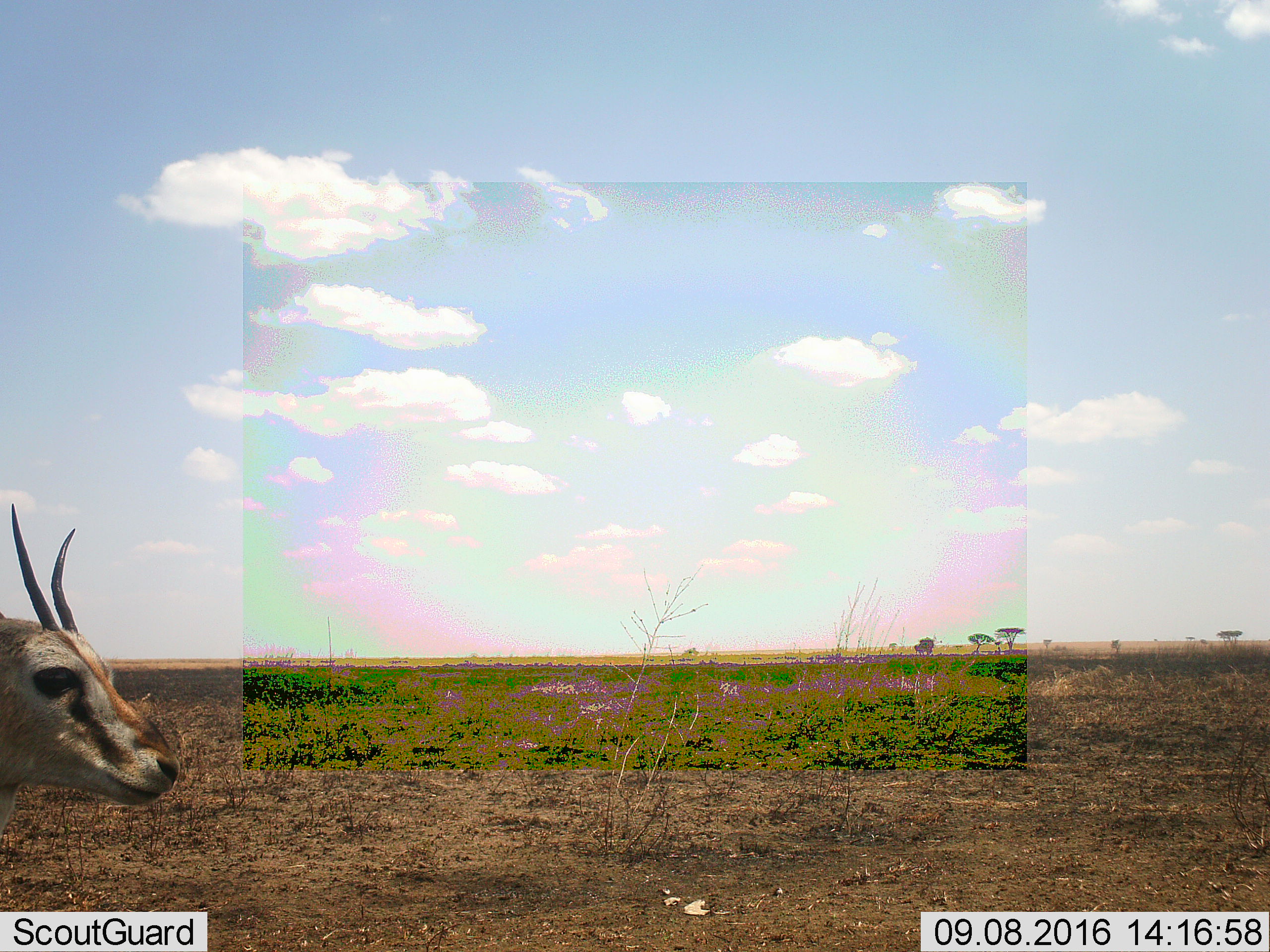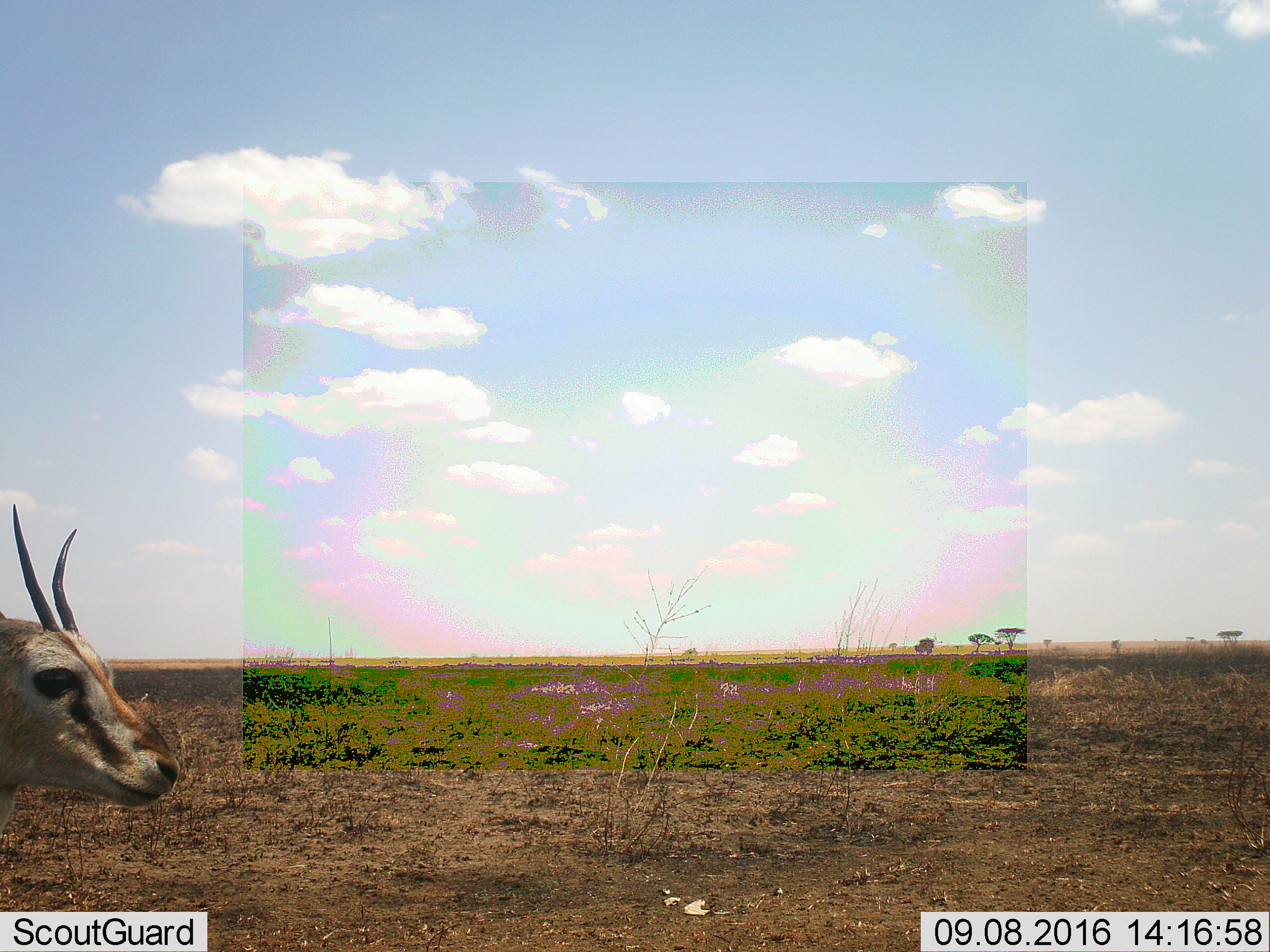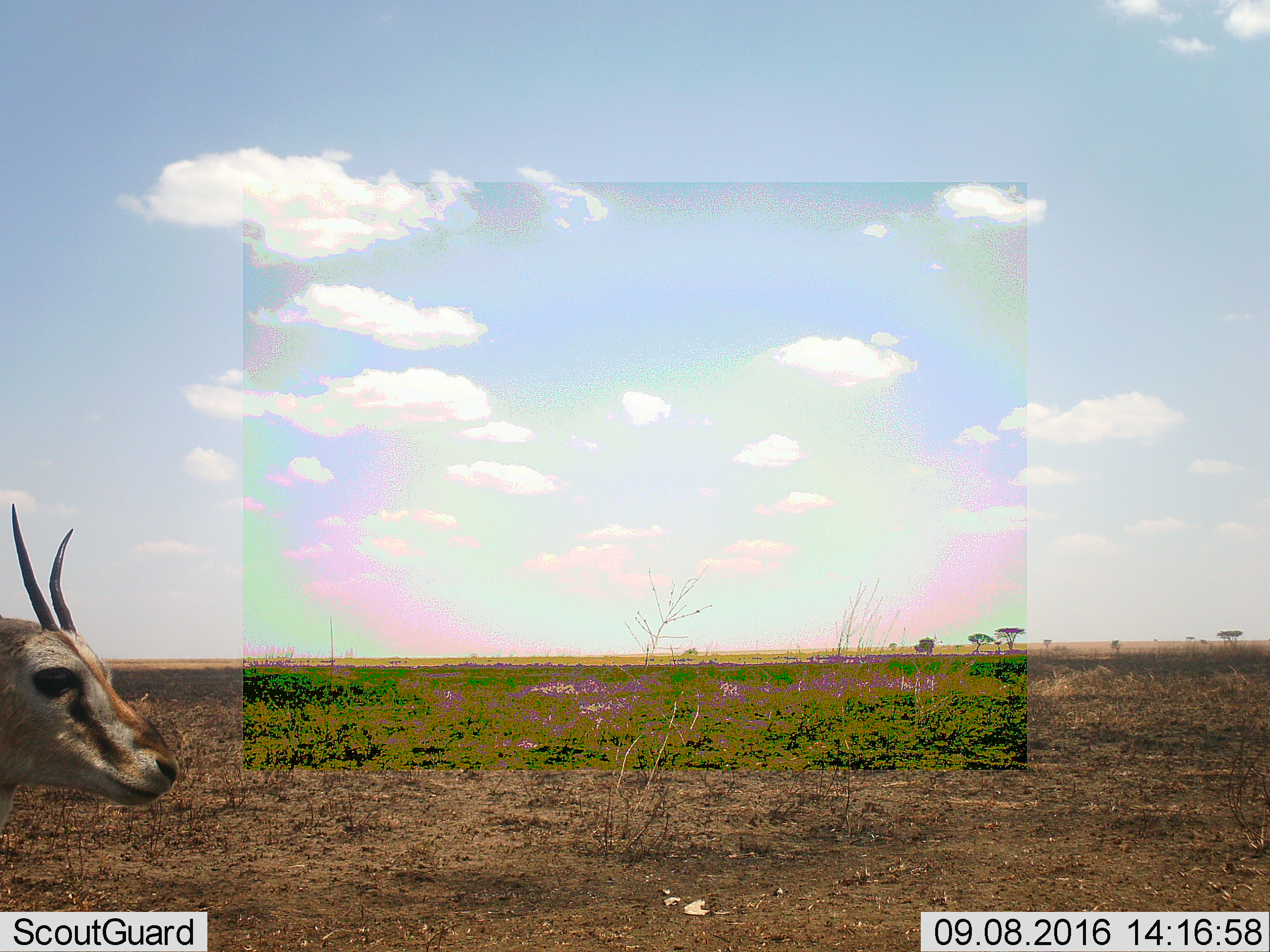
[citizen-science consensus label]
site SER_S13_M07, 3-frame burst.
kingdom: Animalia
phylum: Chordata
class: Mammalia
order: Artiodactyla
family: Bovidae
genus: Eudorcas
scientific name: Eudorcas thomsonii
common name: thomson's gazelle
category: gazellethomsons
Gazellethomsons (thomson's gazelle) (Eudorcas thomsonii), count 1. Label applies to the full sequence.